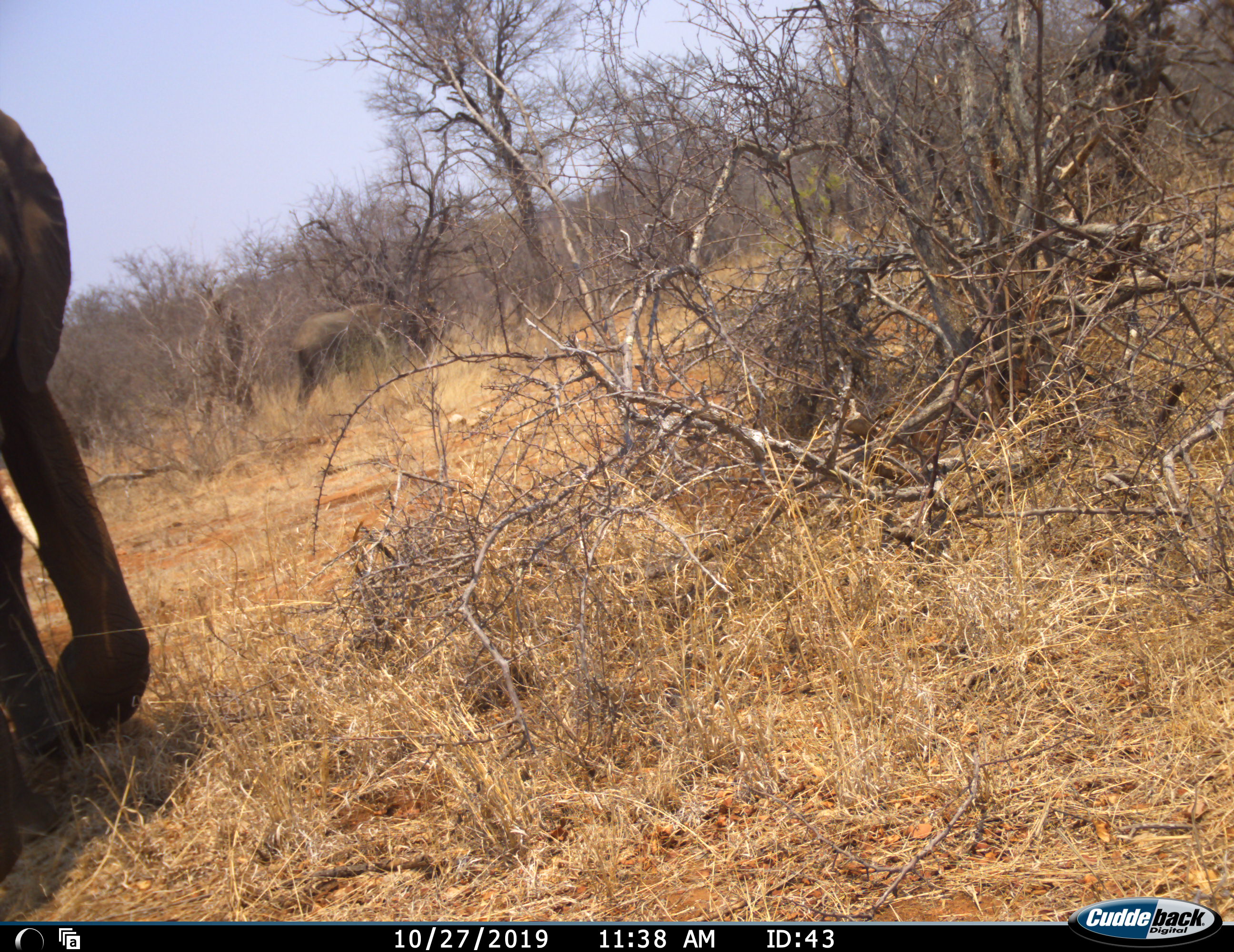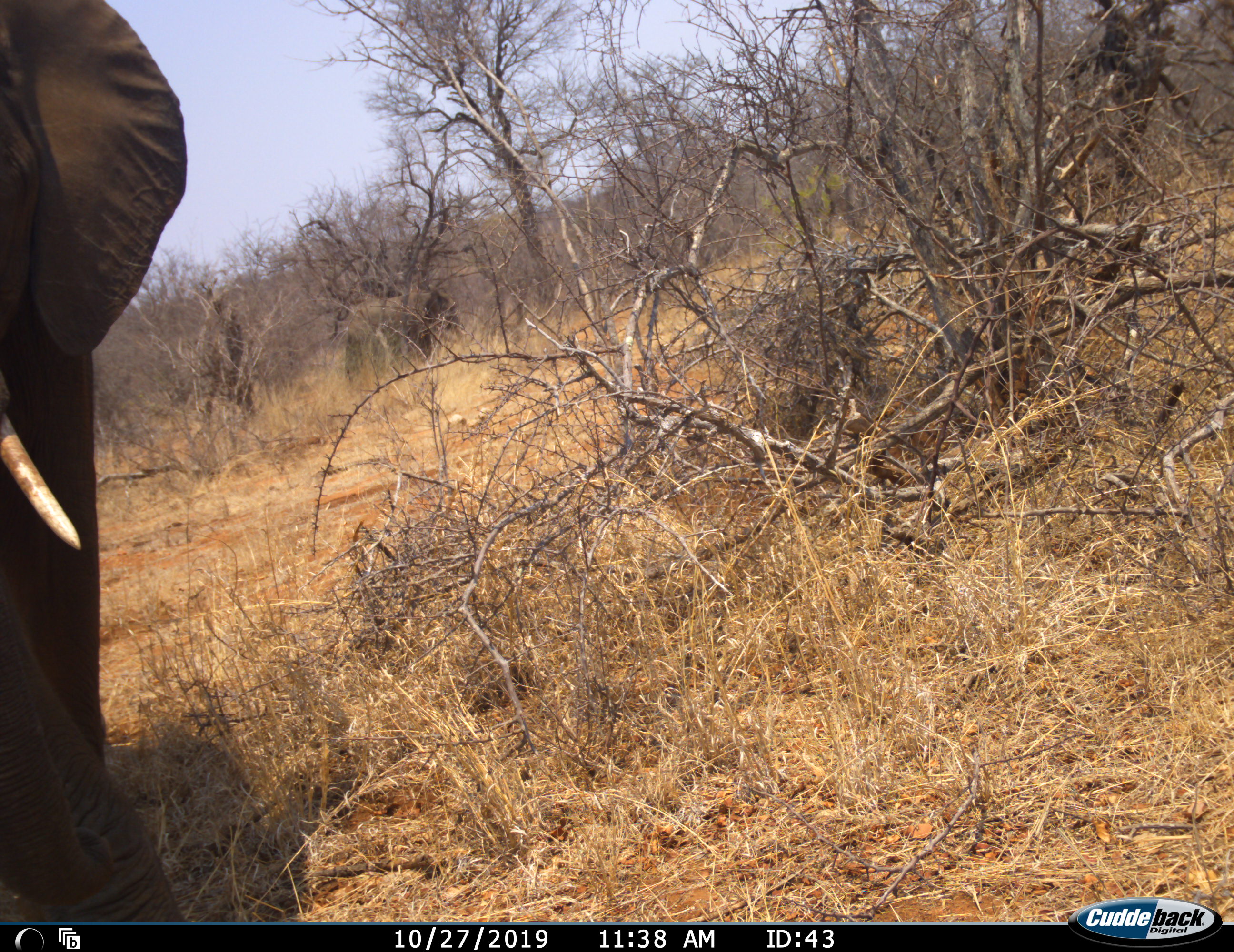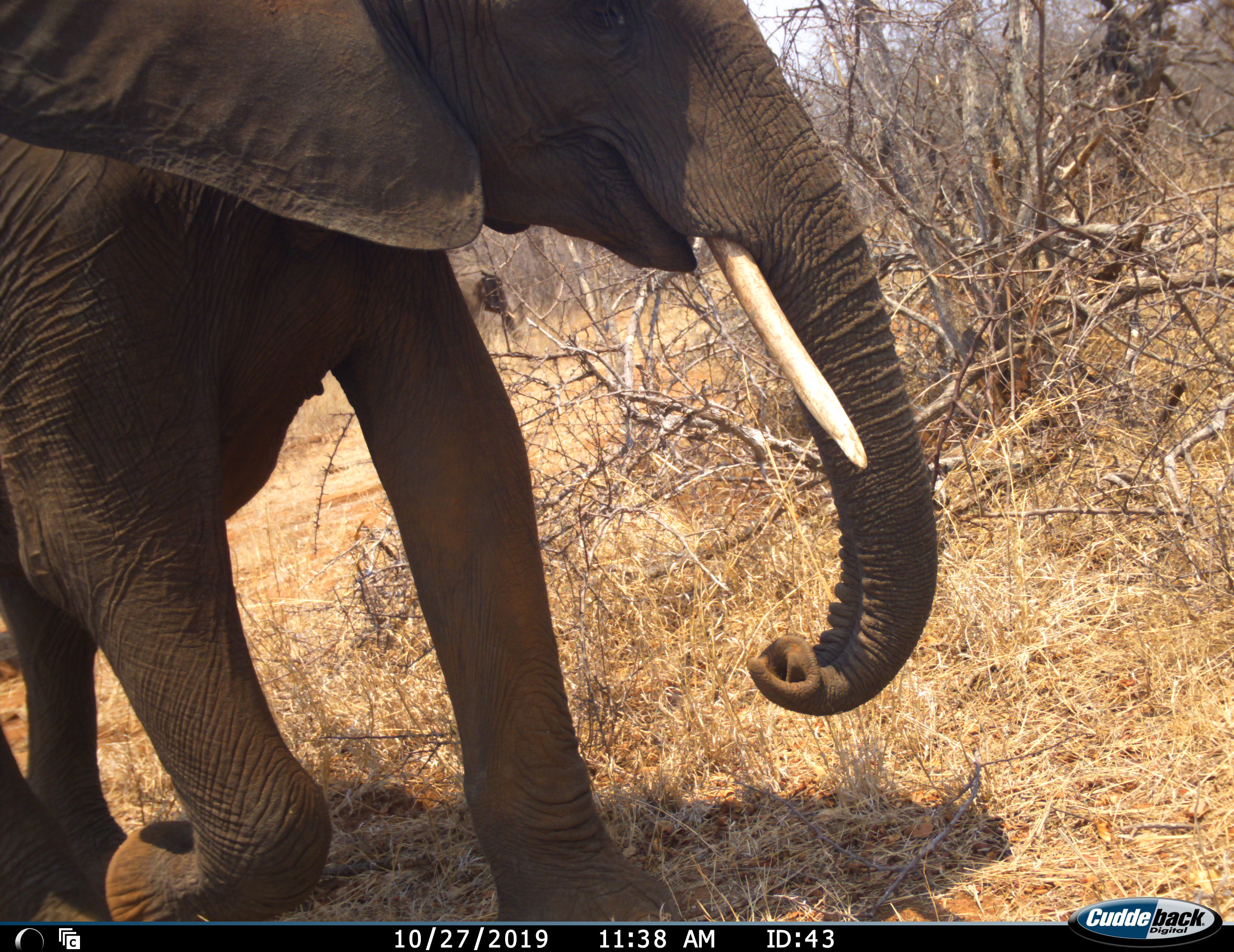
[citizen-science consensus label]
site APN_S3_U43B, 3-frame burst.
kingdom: Animalia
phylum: Chordata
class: Mammalia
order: Proboscidea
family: Elephantidae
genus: Loxodonta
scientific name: Loxodonta africana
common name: african bush elephant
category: elephant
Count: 2.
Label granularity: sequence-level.